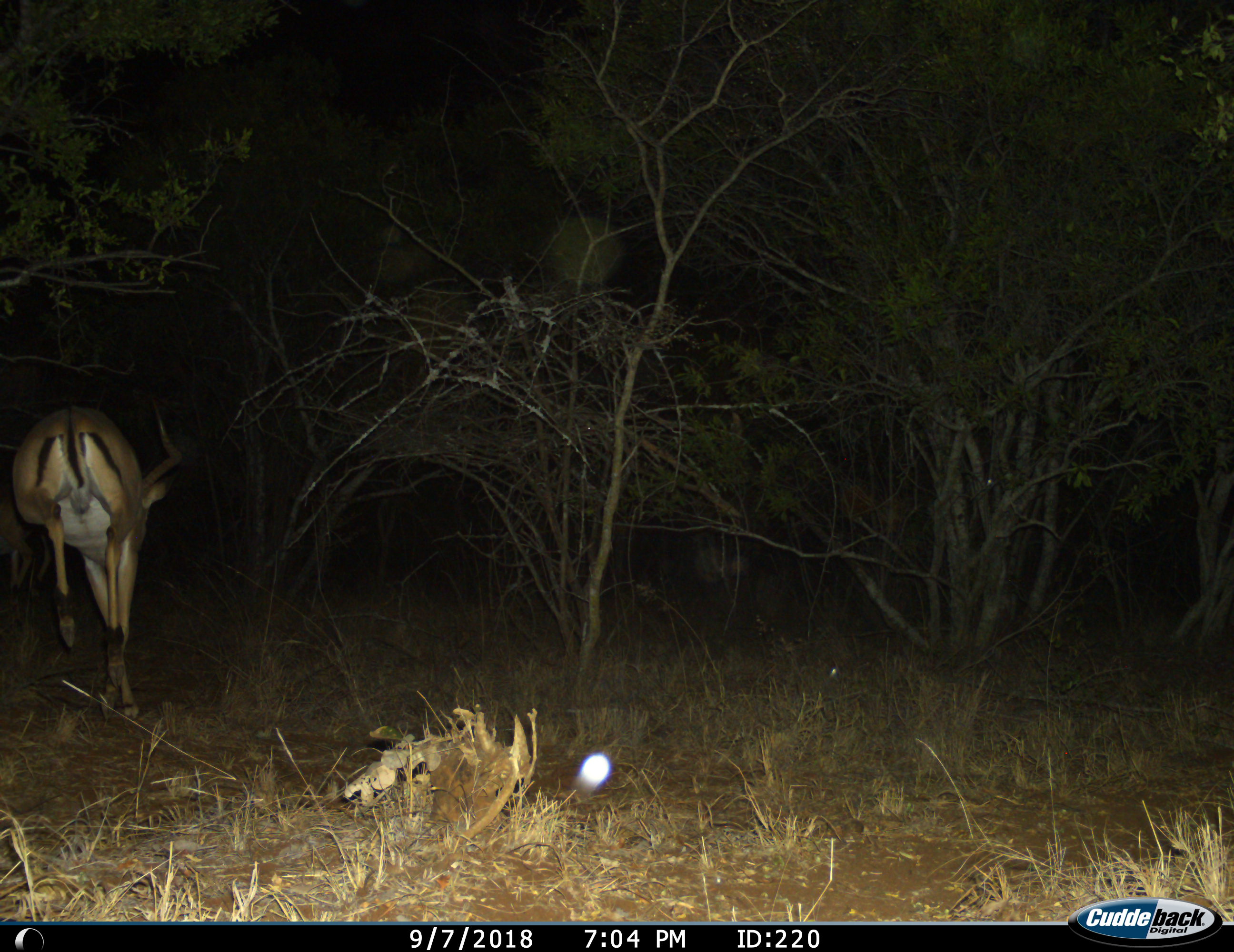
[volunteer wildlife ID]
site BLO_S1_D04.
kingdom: Animalia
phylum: Chordata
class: Mammalia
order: Artiodactyla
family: Bovidae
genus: Aepyceros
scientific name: Aepyceros melampus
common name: impala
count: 1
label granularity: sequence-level